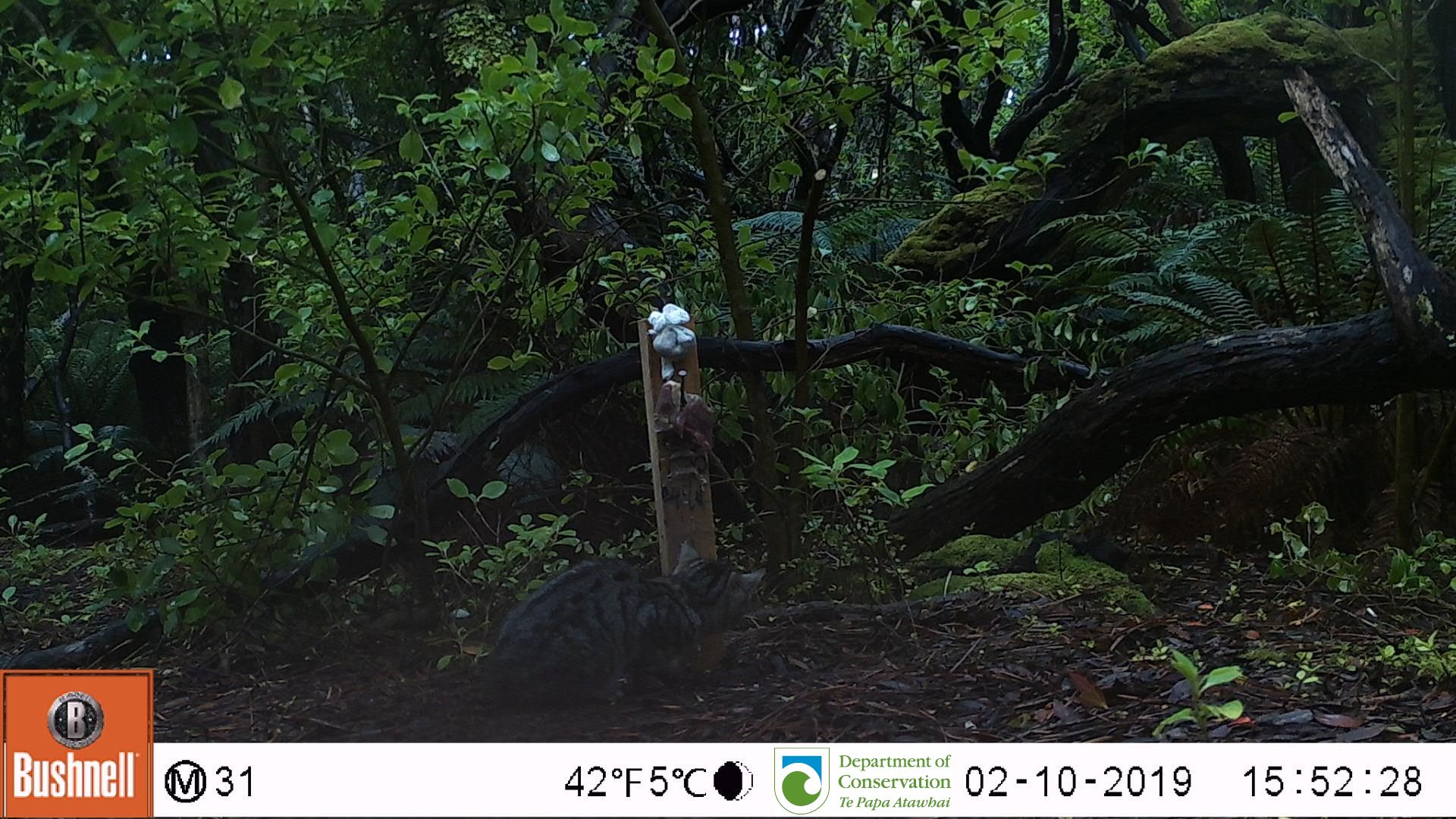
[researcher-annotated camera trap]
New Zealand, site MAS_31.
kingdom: Animalia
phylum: Chordata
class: Mammalia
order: Carnivora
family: Felidae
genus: Felis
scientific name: Felis catus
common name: domestic cat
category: cat